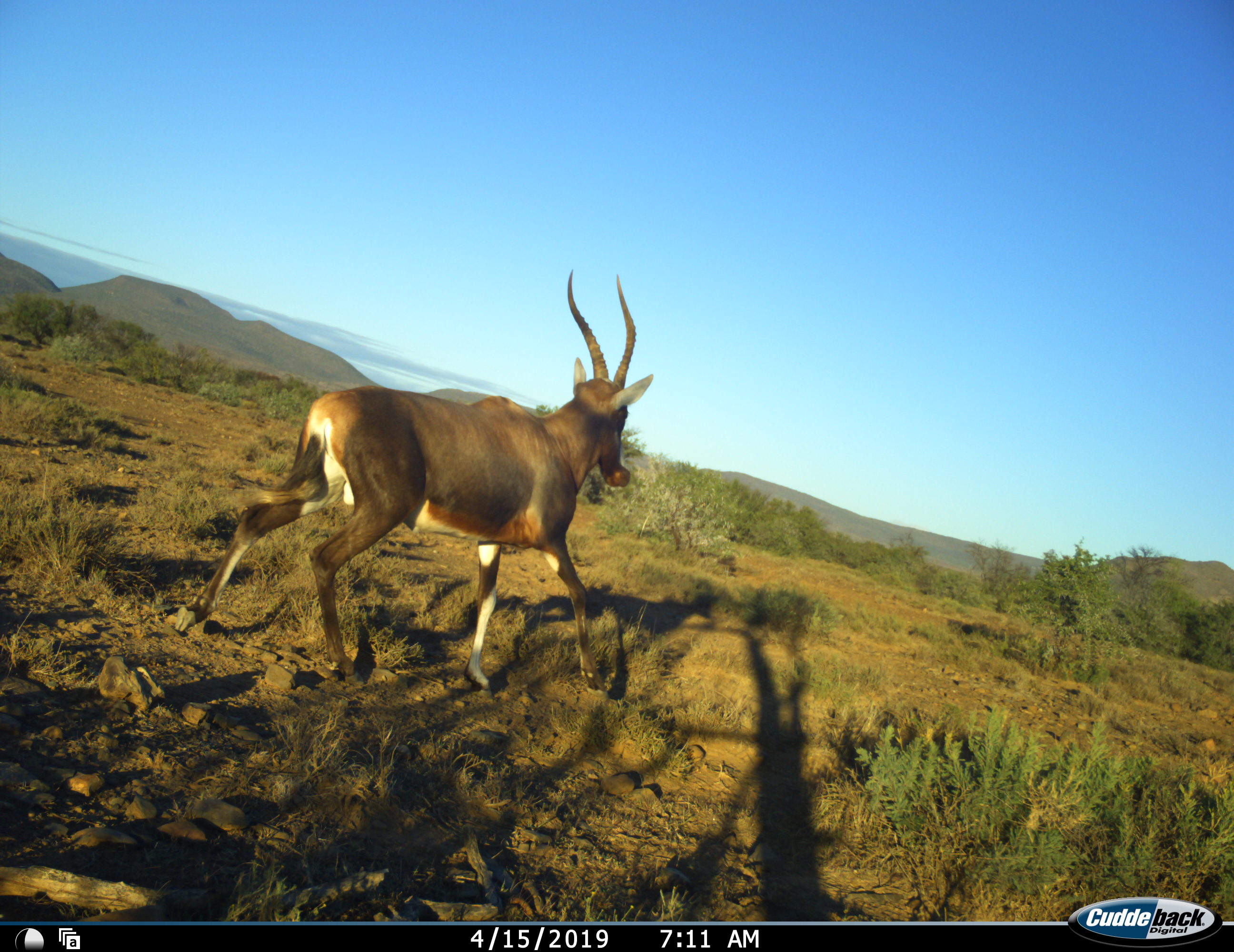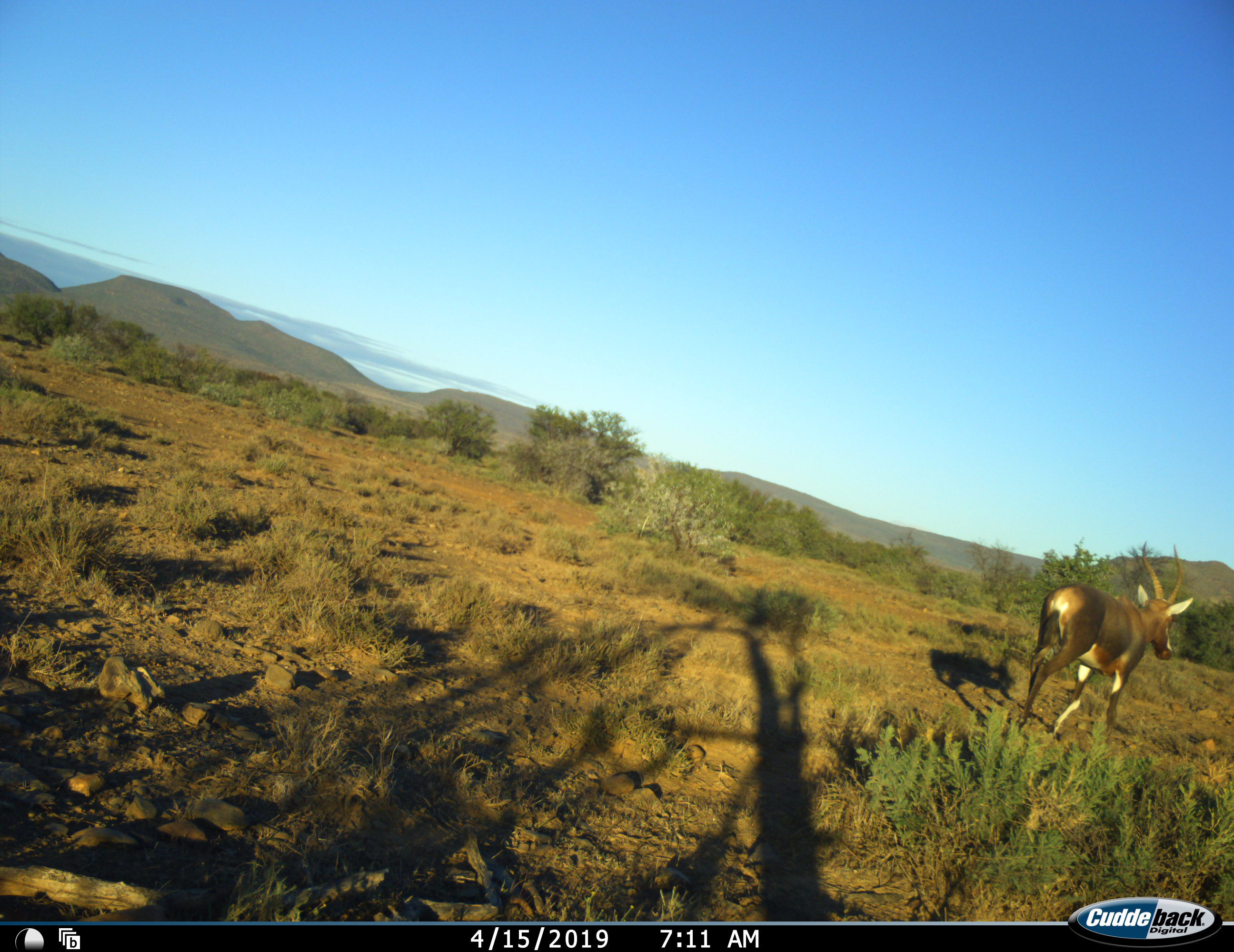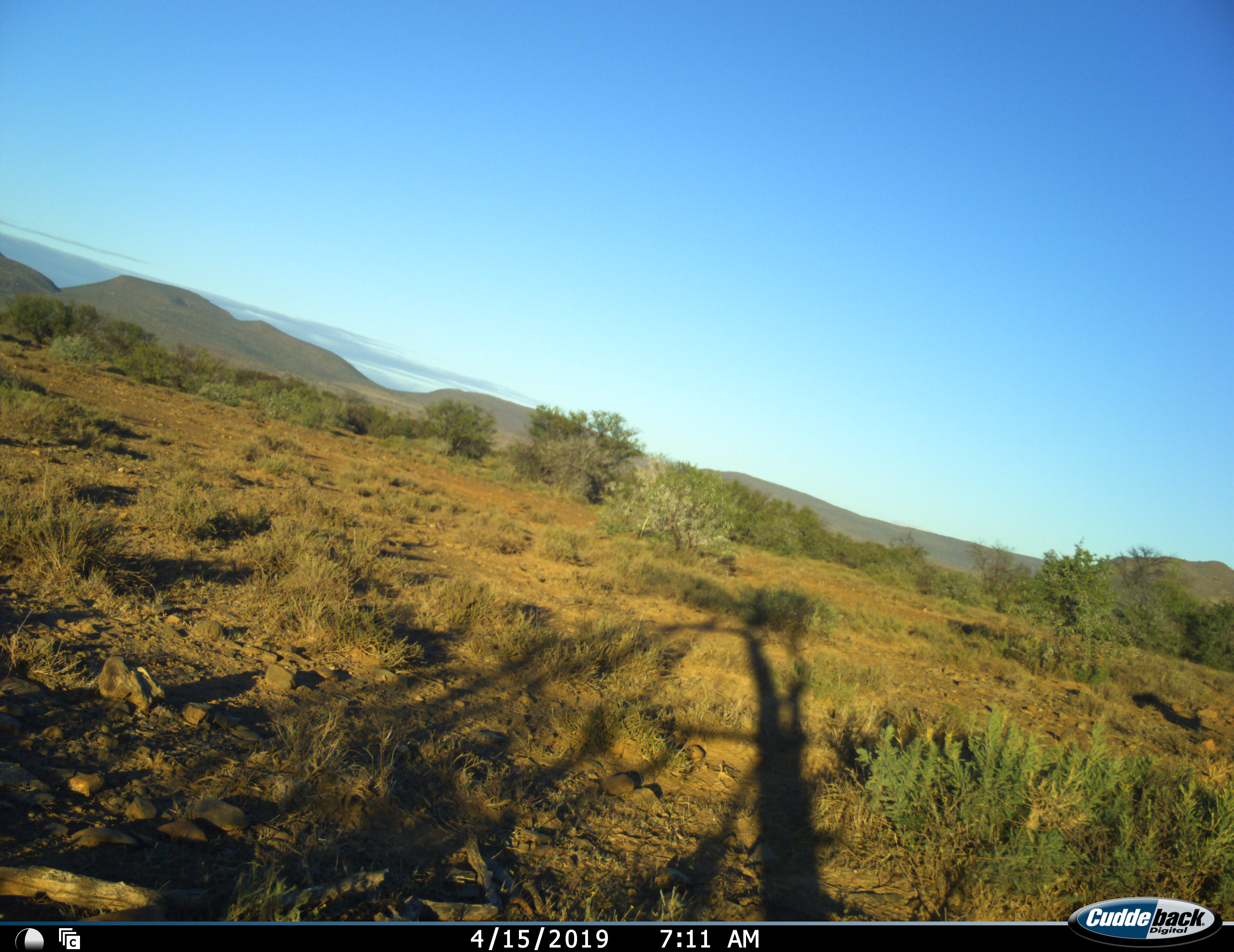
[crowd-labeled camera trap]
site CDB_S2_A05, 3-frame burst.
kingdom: Animalia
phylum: Chordata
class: Mammalia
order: Artiodactyla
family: Bovidae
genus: Damaliscus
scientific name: Damaliscus pygargus phillipsi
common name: blesbok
Blesbok (Damaliscus pygargus phillipsi), count 1. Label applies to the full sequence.